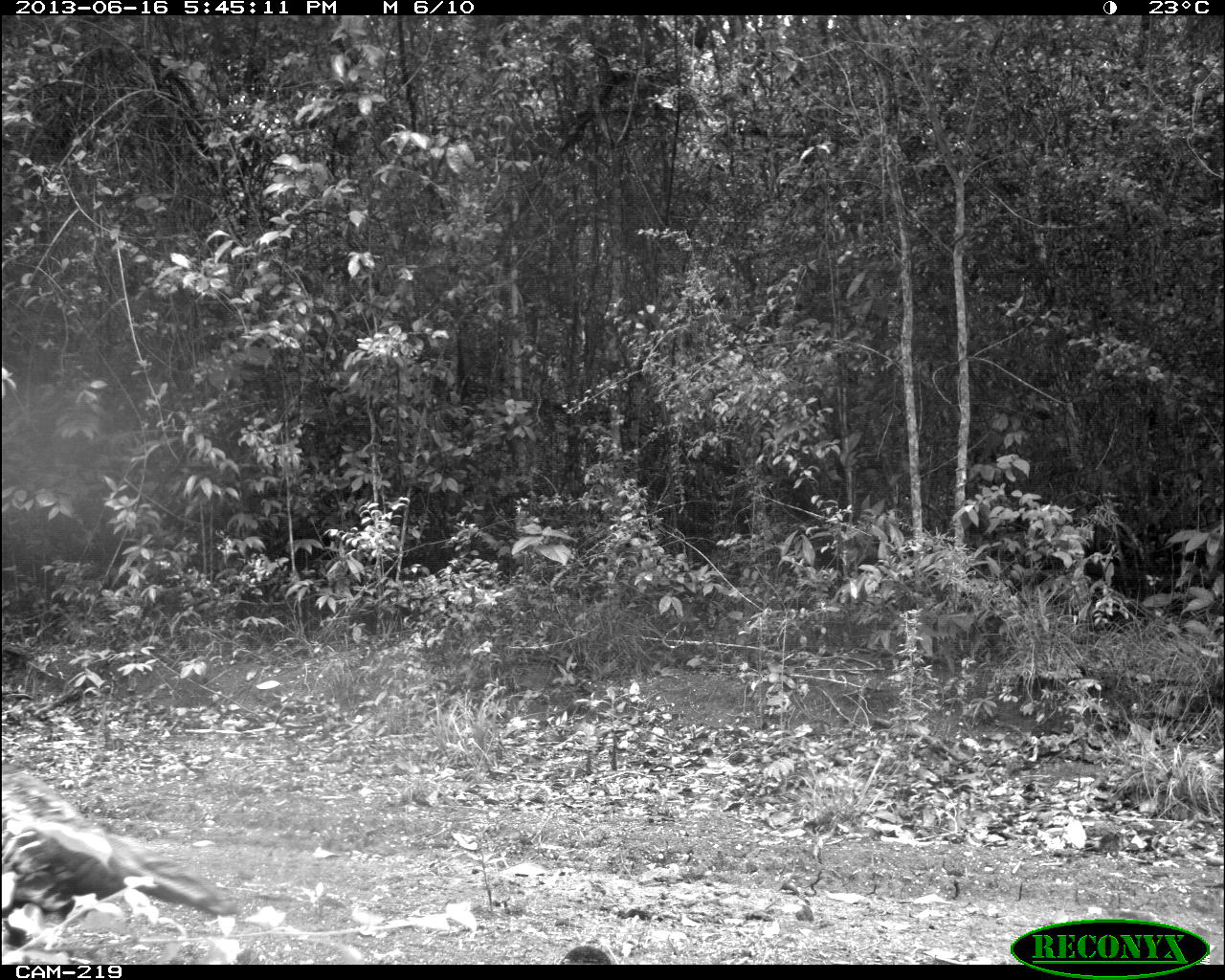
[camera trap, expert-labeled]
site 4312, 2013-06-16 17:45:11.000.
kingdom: Animalia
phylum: Chordata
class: Aves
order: Galliformes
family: Phasianidae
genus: Meleagris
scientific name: Meleagris ocellata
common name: ocellated turkey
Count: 1.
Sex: female.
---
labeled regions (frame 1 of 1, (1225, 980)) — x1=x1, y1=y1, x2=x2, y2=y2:
meleagris ocellata: x1=1, y1=753, x2=235, y2=963